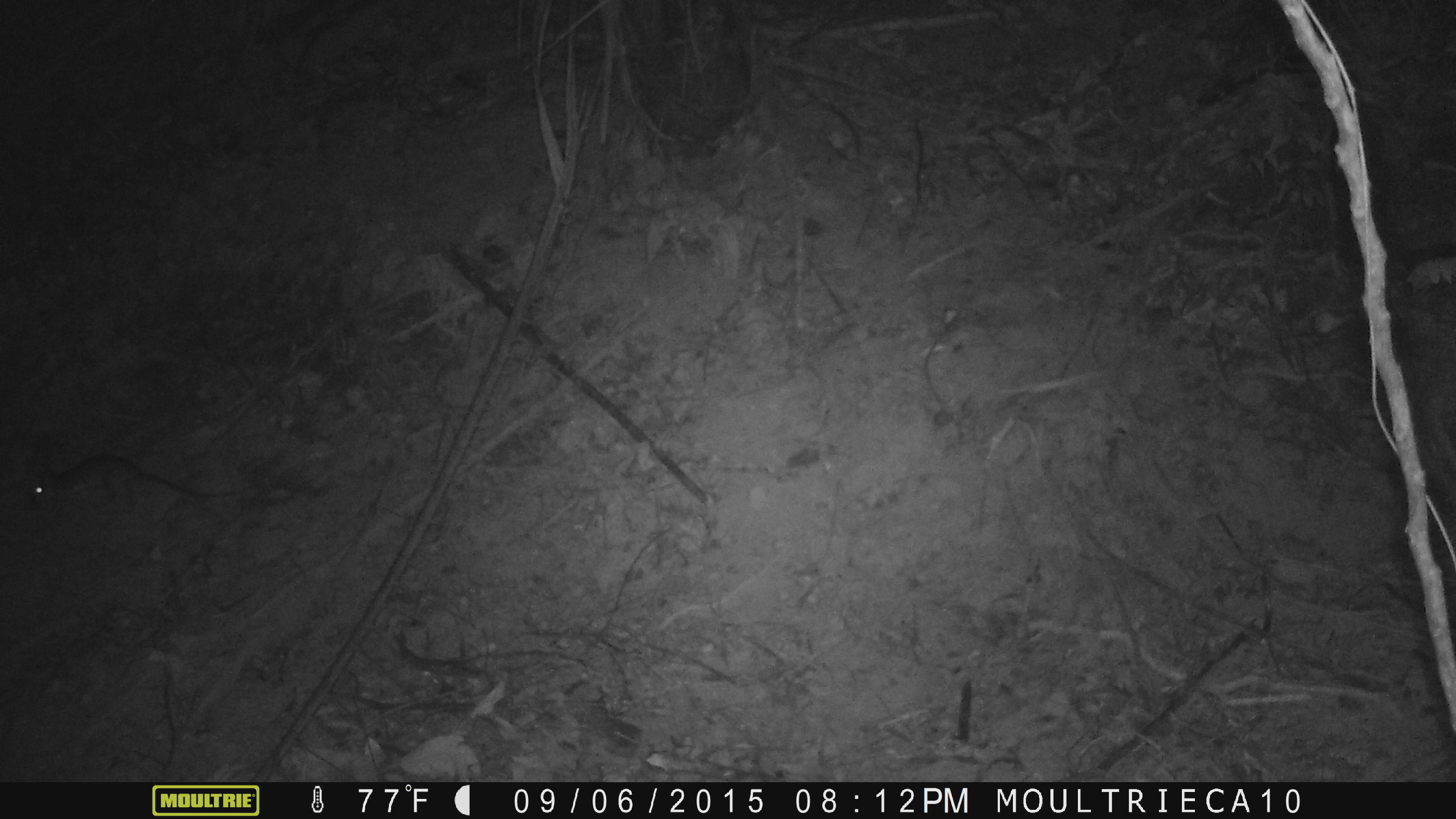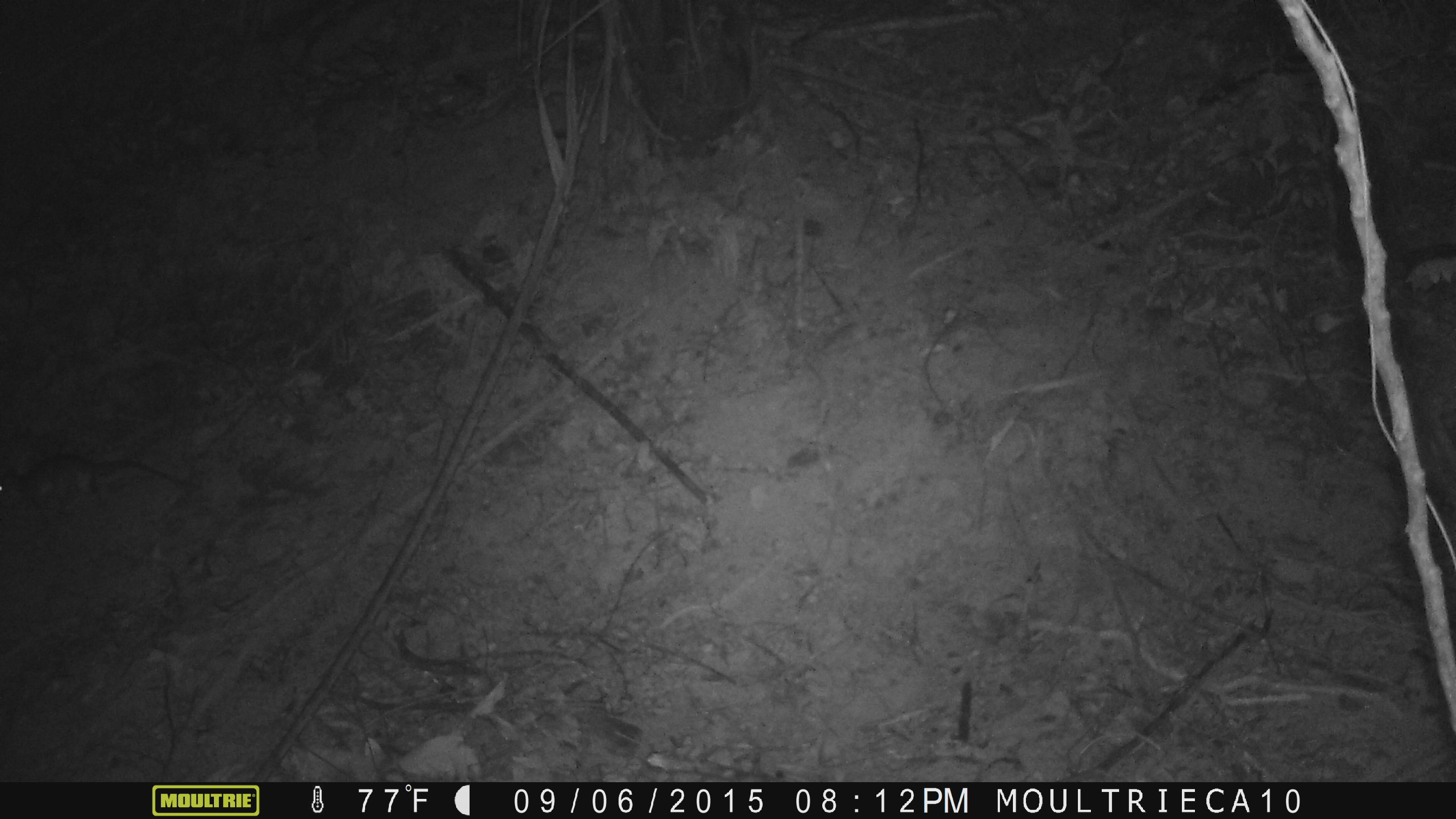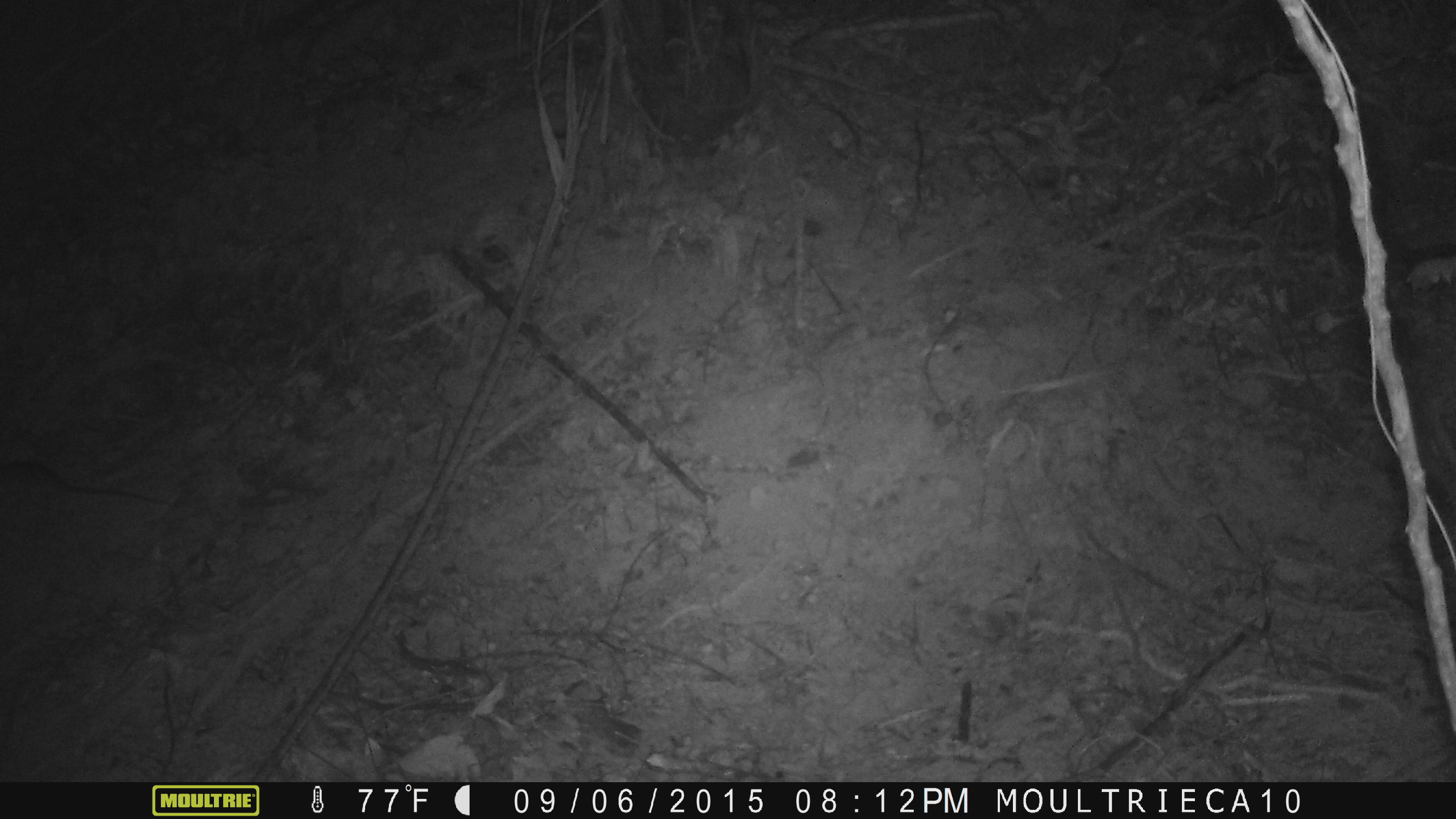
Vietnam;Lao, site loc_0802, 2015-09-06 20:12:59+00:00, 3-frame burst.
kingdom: Animalia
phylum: Chordata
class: Mammalia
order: Rodentia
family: Muridae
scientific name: Muridae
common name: old-world mice and rats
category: unidentified murid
Unidentified murid (old-world mice and rats) (Muridae). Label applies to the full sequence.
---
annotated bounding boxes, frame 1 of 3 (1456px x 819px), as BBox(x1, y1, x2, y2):
unidentified murid: BBox(31, 452, 253, 506)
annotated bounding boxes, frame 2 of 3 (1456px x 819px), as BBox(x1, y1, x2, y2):
unidentified murid: BBox(0, 452, 192, 507)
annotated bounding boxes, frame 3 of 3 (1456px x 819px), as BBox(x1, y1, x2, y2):
unidentified murid: BBox(1, 458, 171, 512)